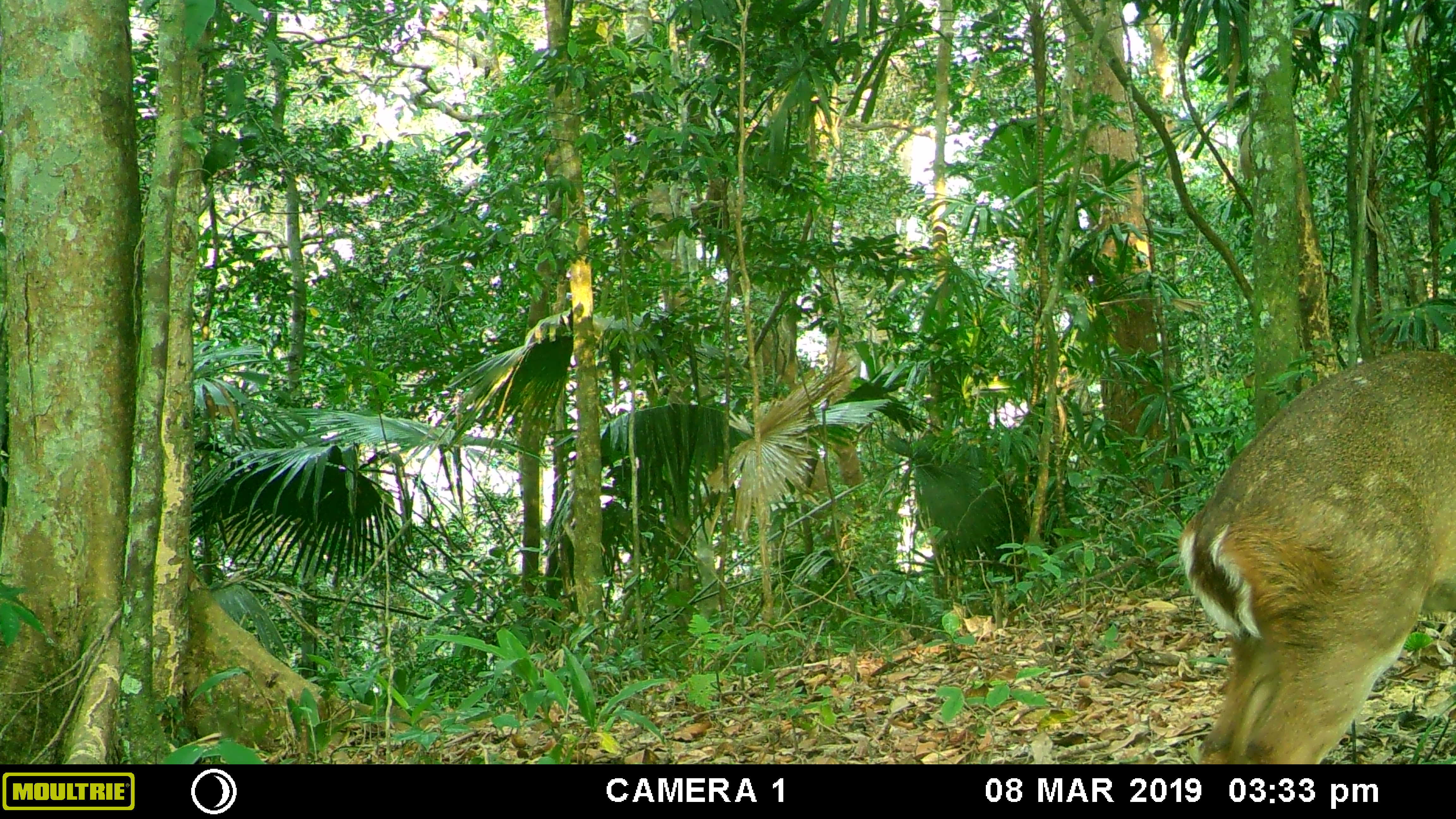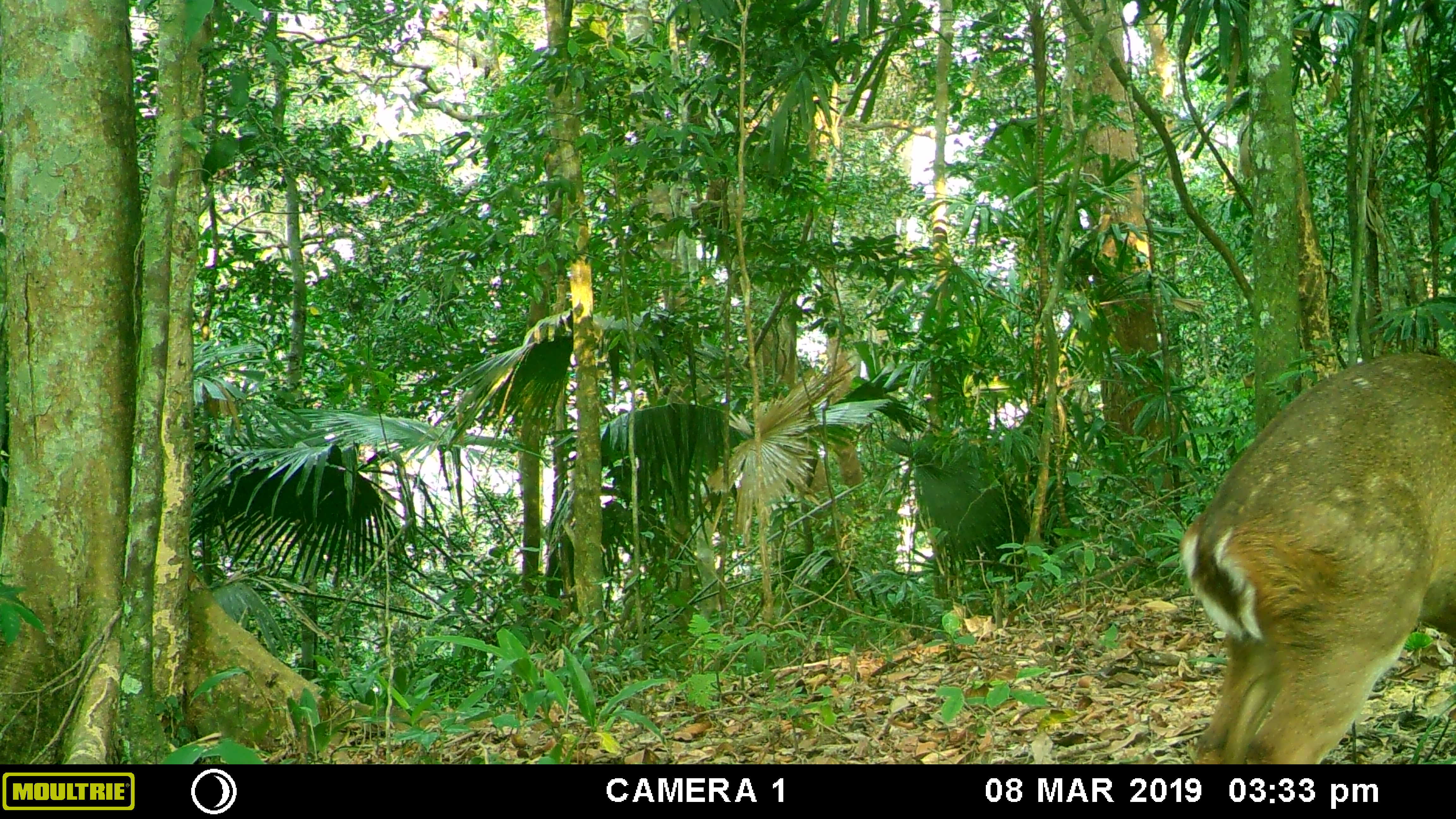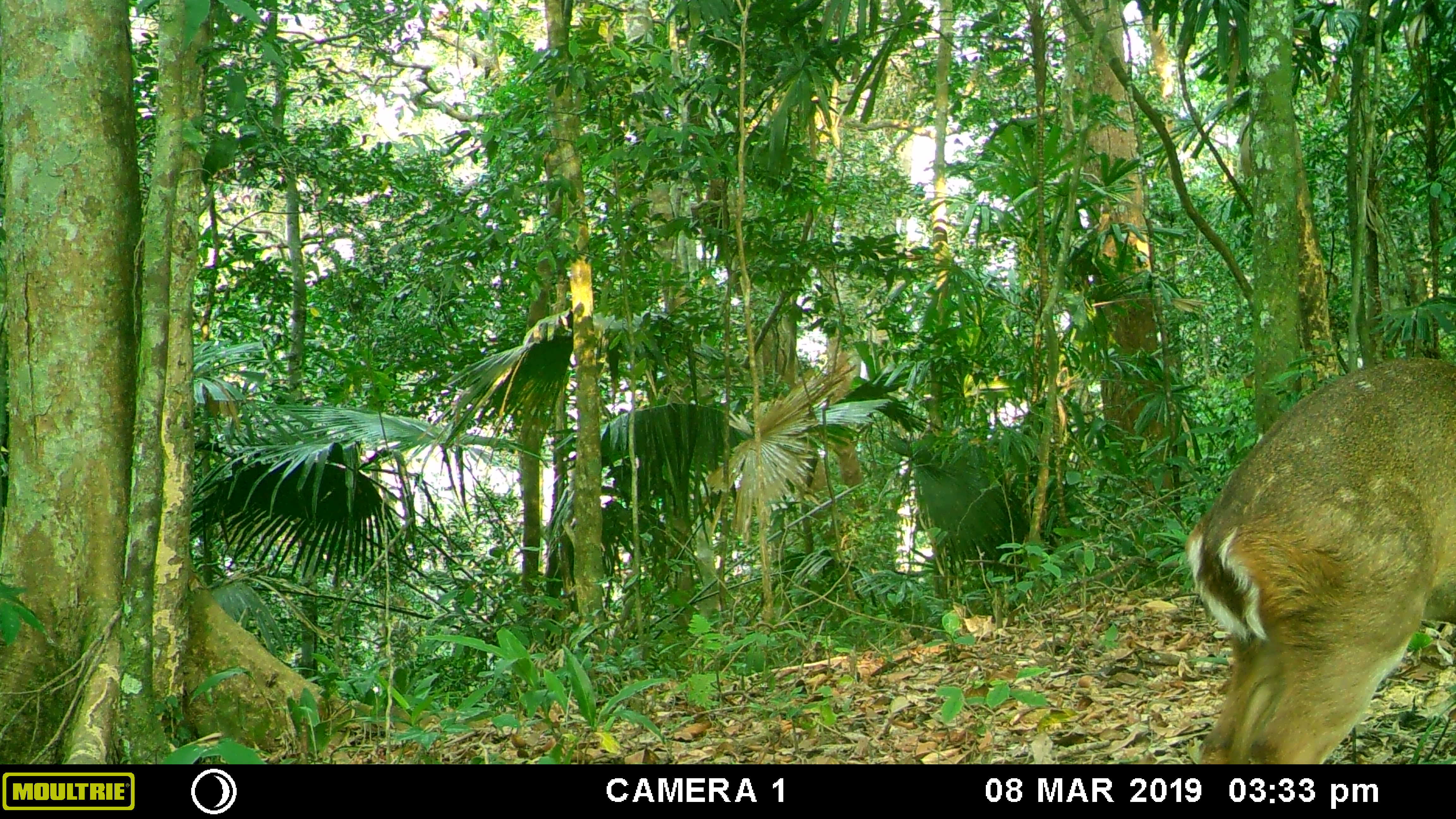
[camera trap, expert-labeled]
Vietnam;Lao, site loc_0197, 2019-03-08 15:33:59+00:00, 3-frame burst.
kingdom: Animalia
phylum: Chordata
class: Mammalia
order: Artiodactyla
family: Cervidae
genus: Muntiacus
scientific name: Muntiacus vuquangensis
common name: large-antlered muntjac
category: large antlered muntjac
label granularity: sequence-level